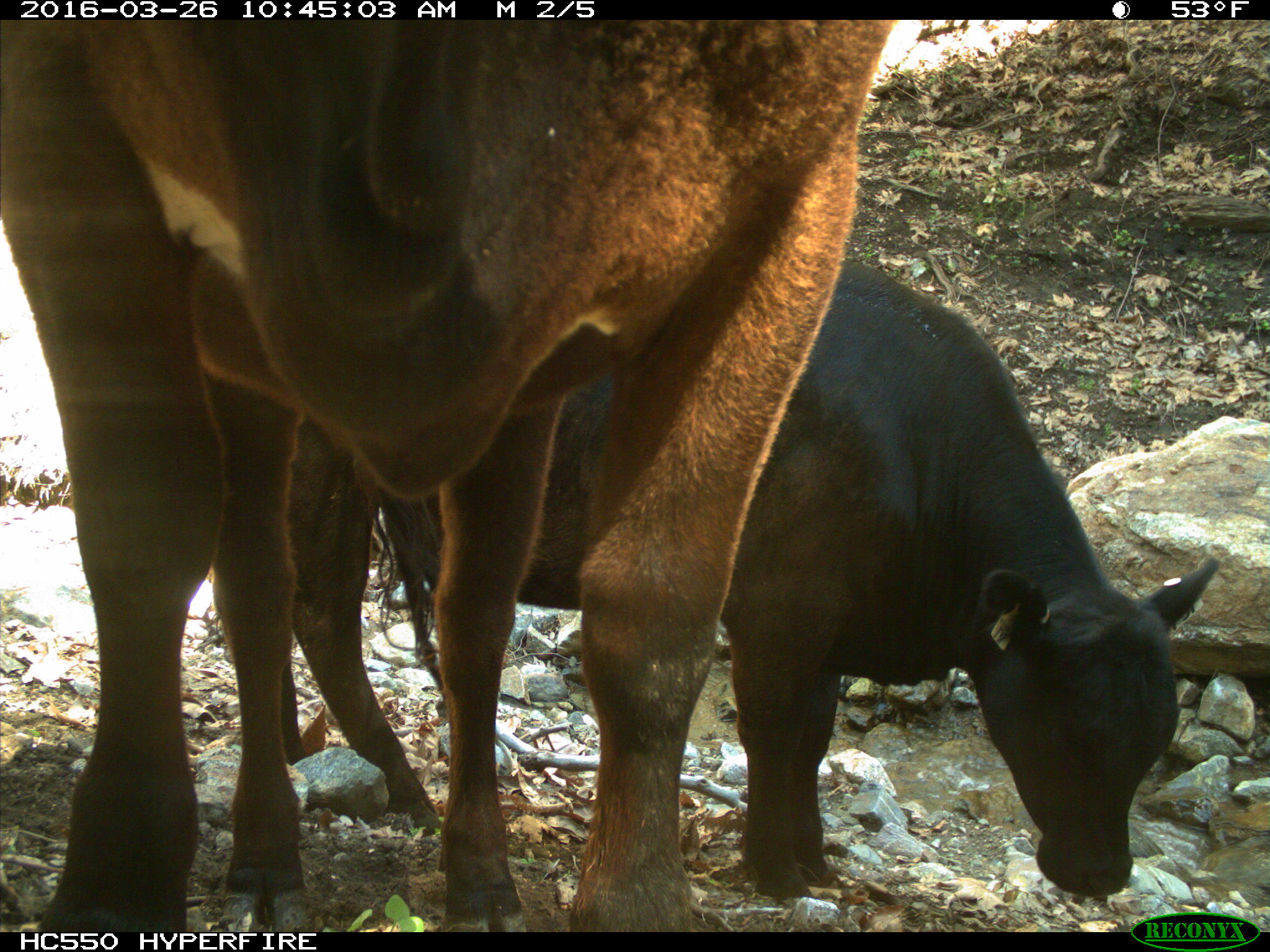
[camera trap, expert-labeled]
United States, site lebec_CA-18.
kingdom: Animalia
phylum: Chordata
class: Mammalia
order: Artiodactyla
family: Bovidae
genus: Bos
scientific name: Bos taurus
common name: domestic cow